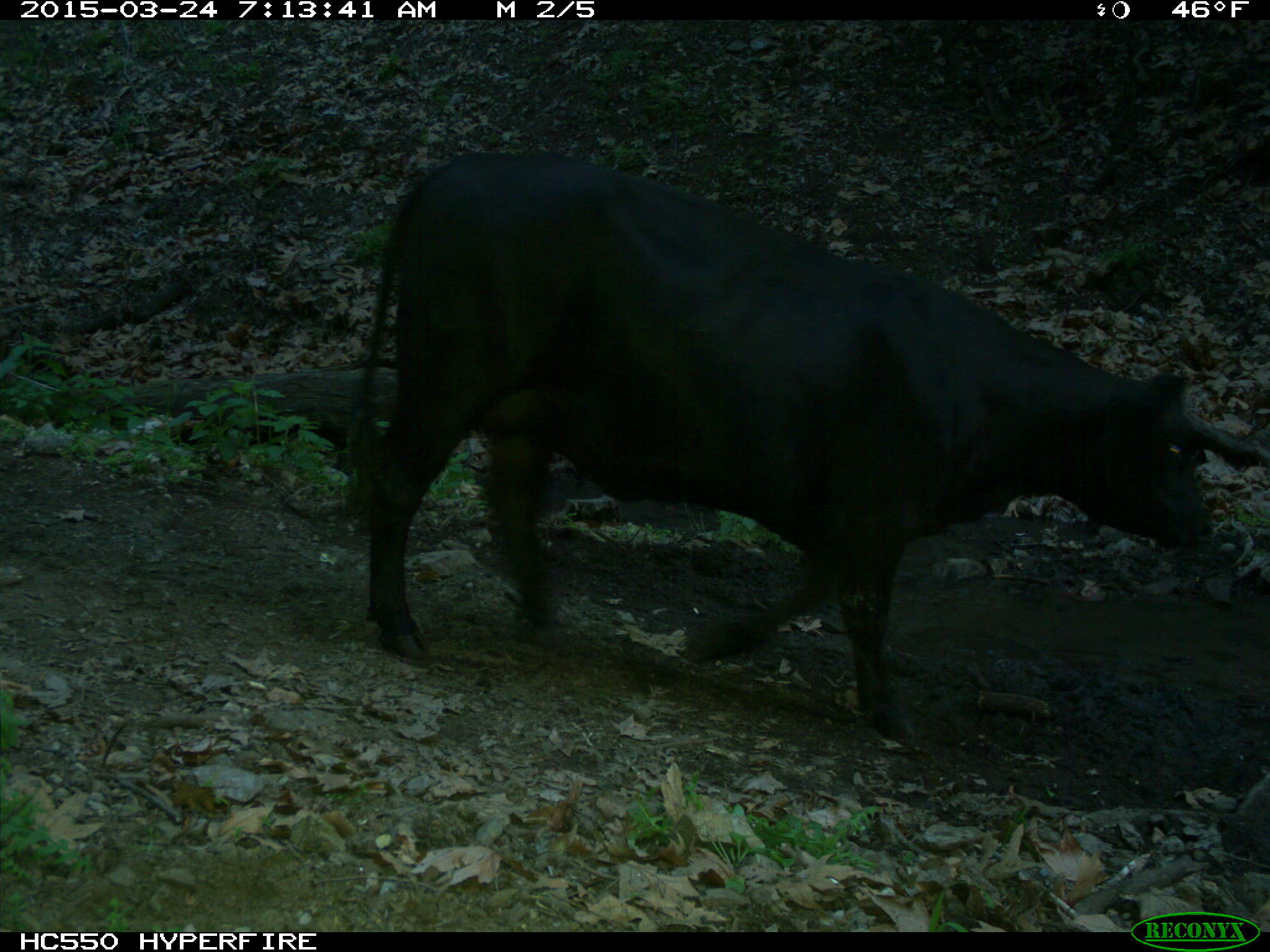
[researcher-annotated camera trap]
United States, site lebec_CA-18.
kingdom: Animalia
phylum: Chordata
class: Mammalia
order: Artiodactyla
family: Bovidae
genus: Bos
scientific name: Bos taurus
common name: domestic cow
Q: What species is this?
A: Bos taurus (domestic cow).